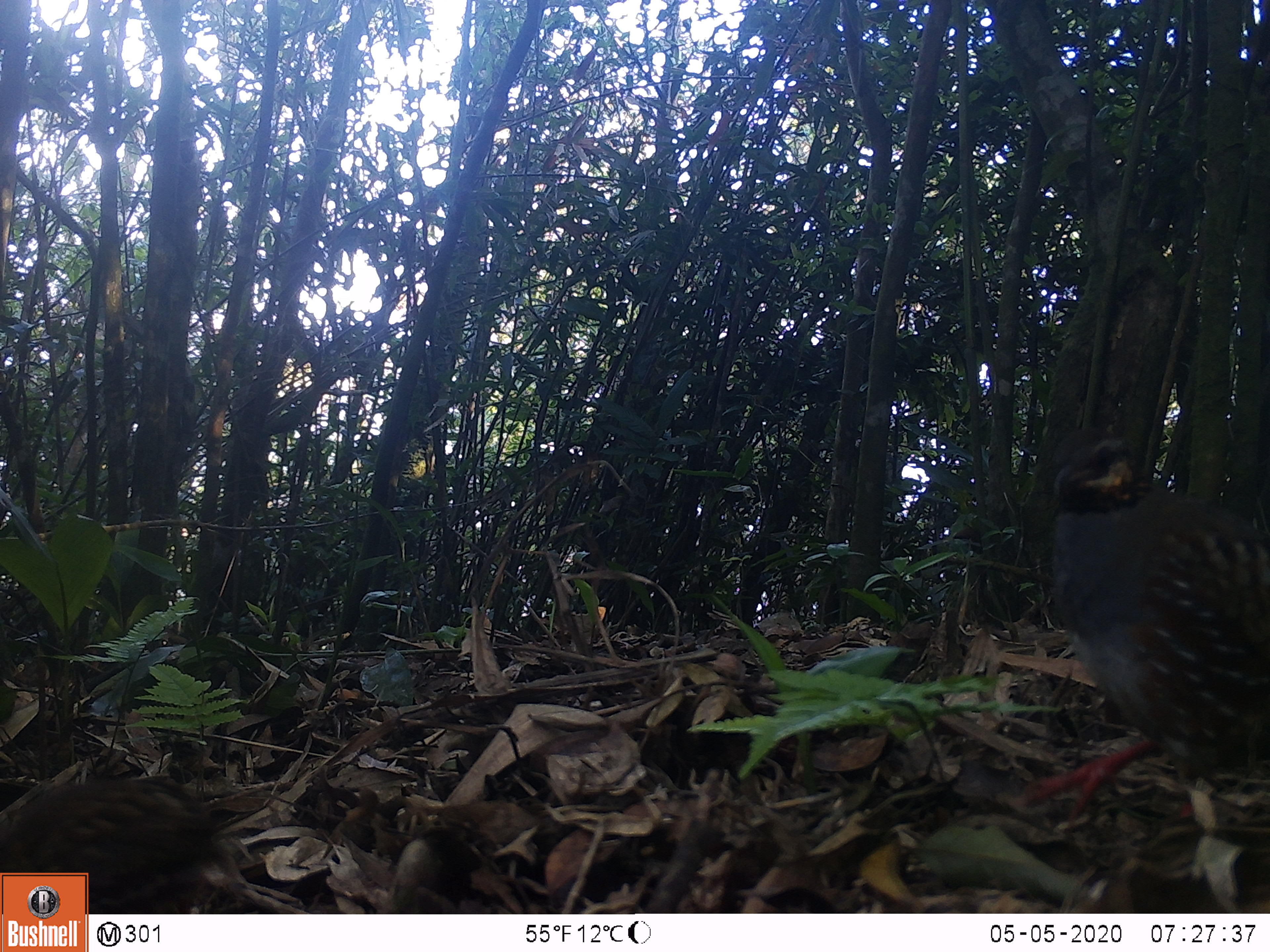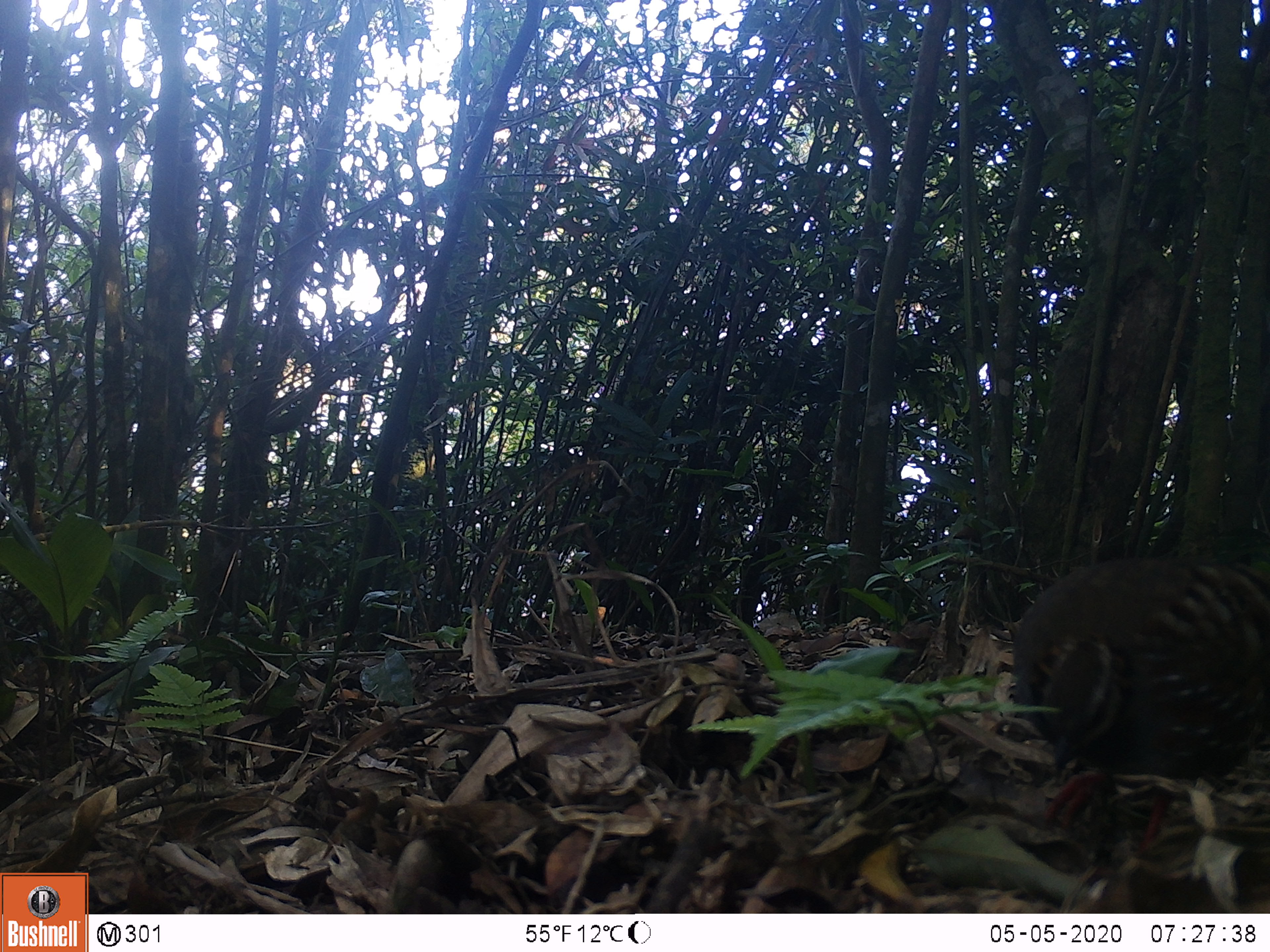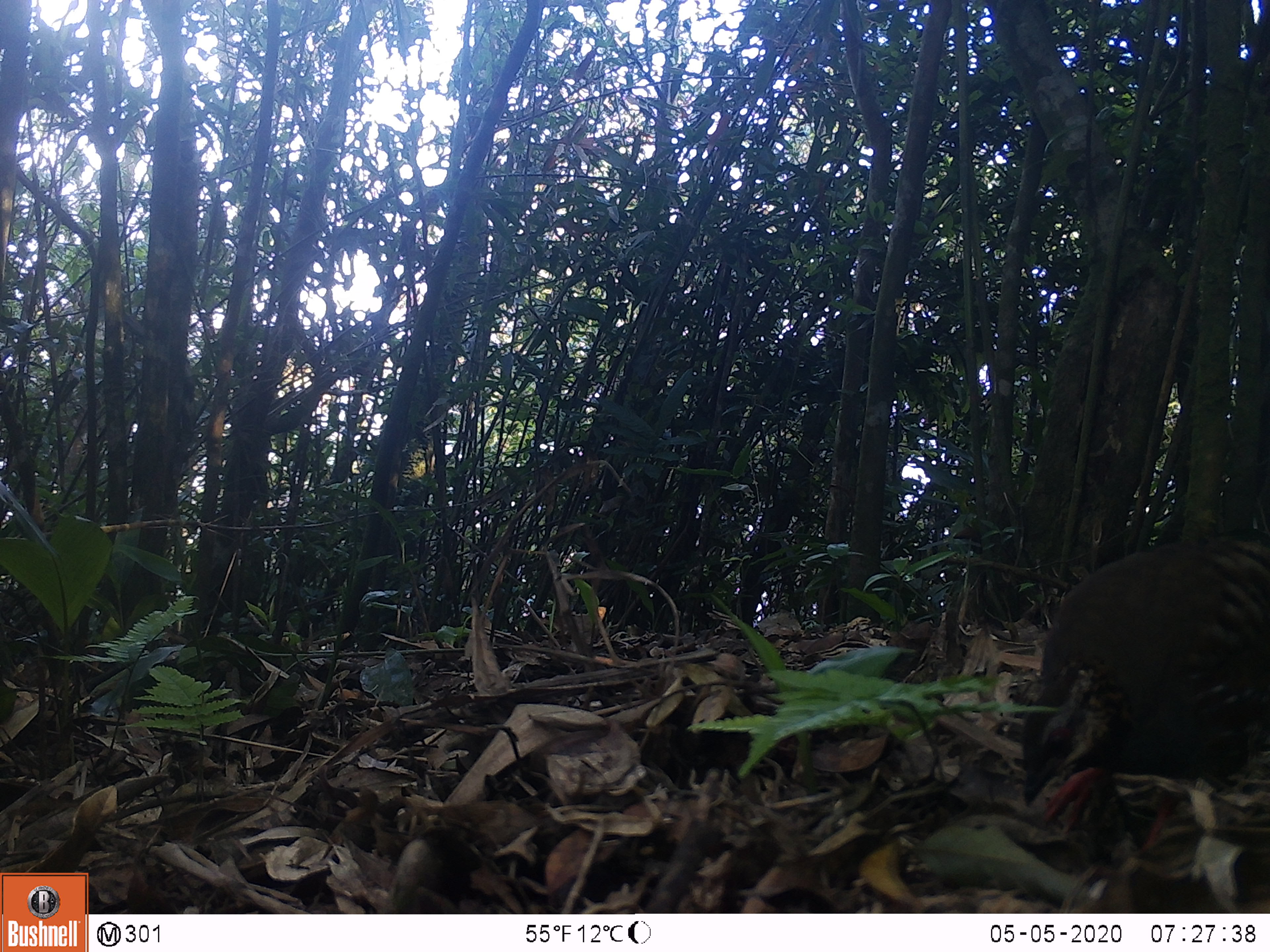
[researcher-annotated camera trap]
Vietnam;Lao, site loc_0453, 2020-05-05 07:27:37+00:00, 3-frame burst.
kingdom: Animalia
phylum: Chordata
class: Aves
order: Galliformes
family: Phasianidae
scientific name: Phasianidae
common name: partridge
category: unidentified partridge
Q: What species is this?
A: Unidentified partridge (partridge) (Phasianidae).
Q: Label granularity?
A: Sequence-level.